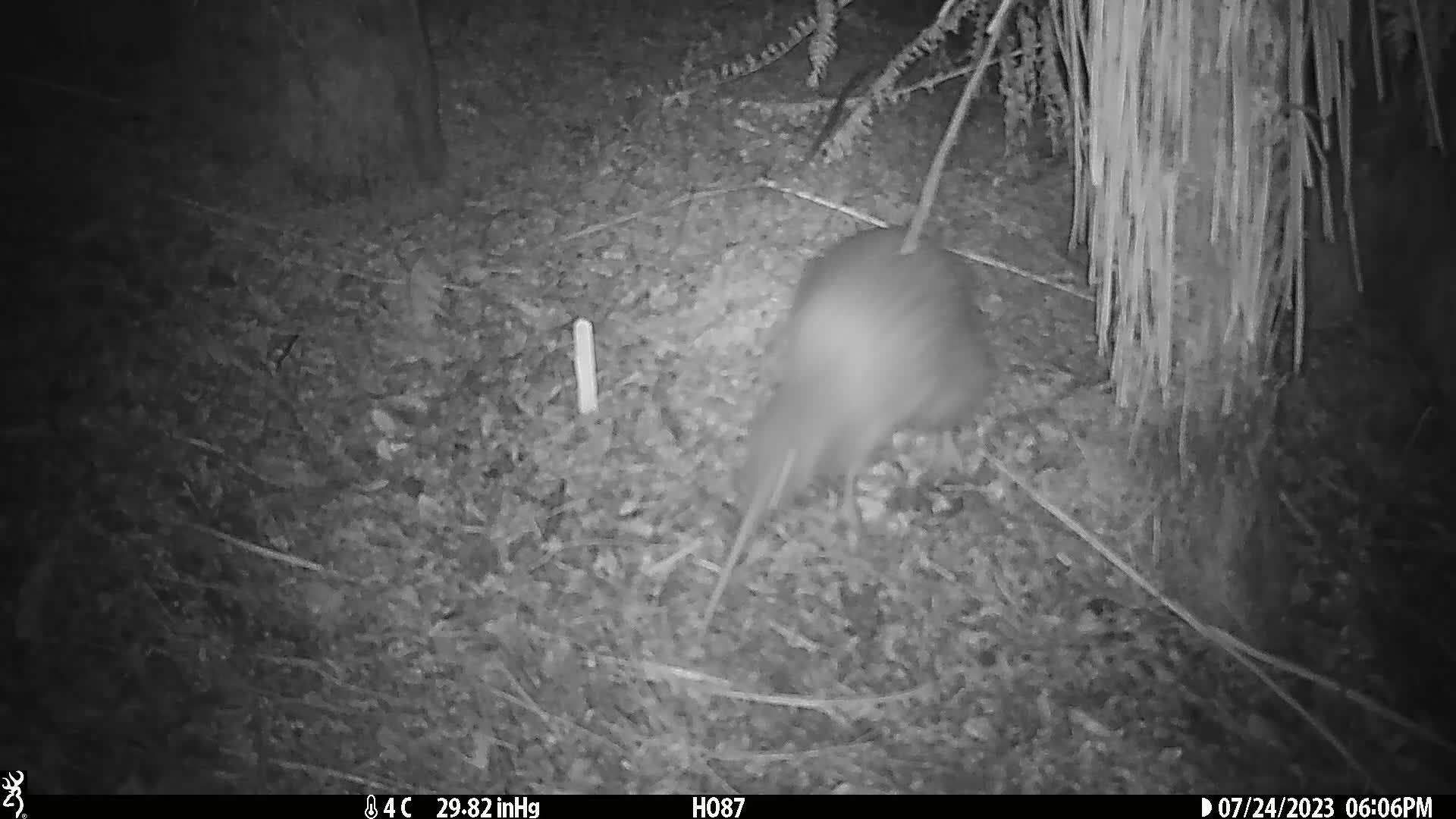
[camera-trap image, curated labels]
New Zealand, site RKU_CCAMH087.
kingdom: Animalia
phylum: Chordata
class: Aves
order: Apterygiformes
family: Apterygidae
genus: Apteryx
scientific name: Apteryx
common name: kiwi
Kiwi (Apteryx).